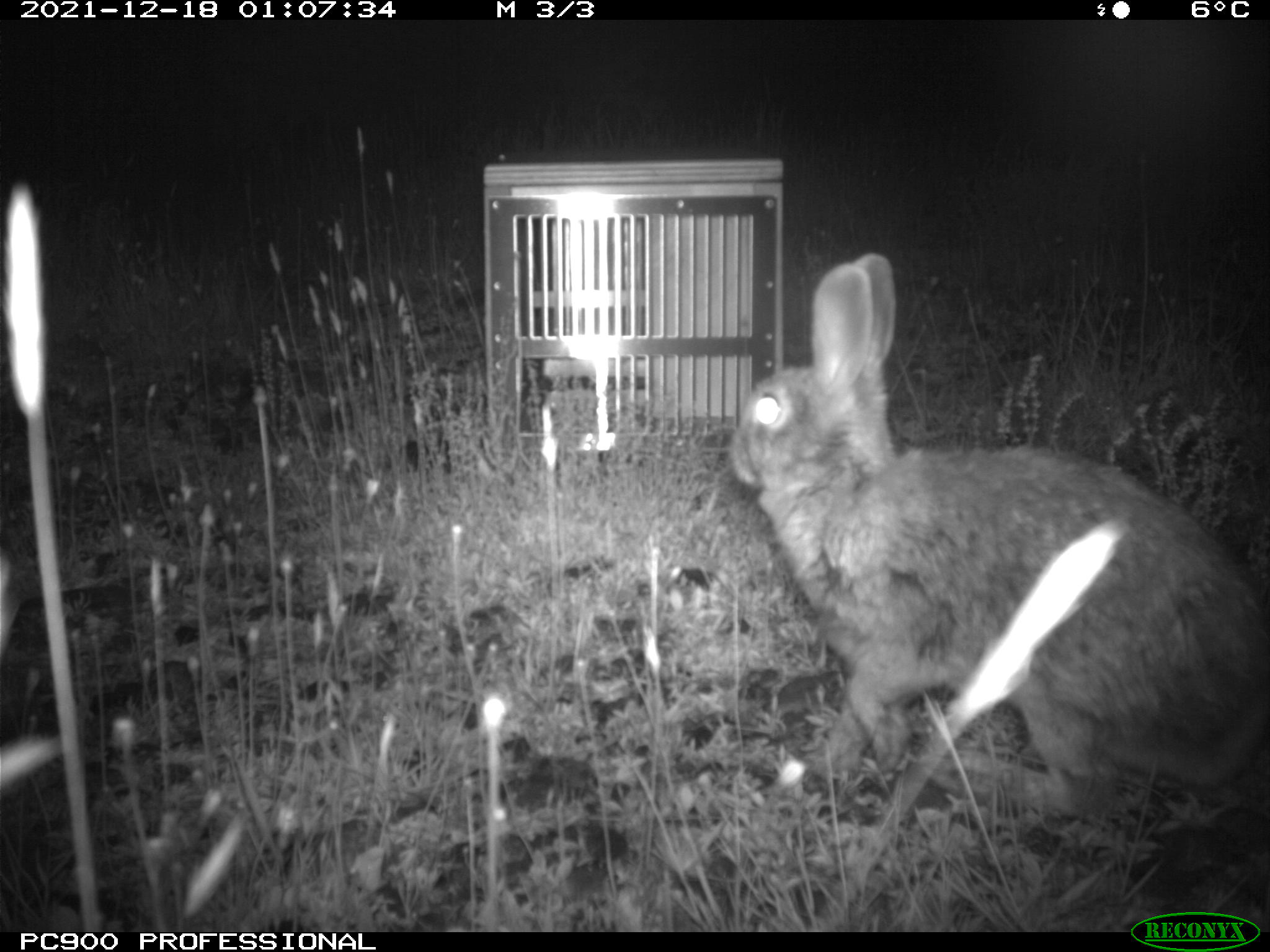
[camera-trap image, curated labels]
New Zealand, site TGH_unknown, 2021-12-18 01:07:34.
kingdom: Animalia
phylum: Chordata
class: Mammalia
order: Lagomorpha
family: Leporidae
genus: Oryctolagus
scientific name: Oryctolagus cuniculus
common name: european rabbit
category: rabbit